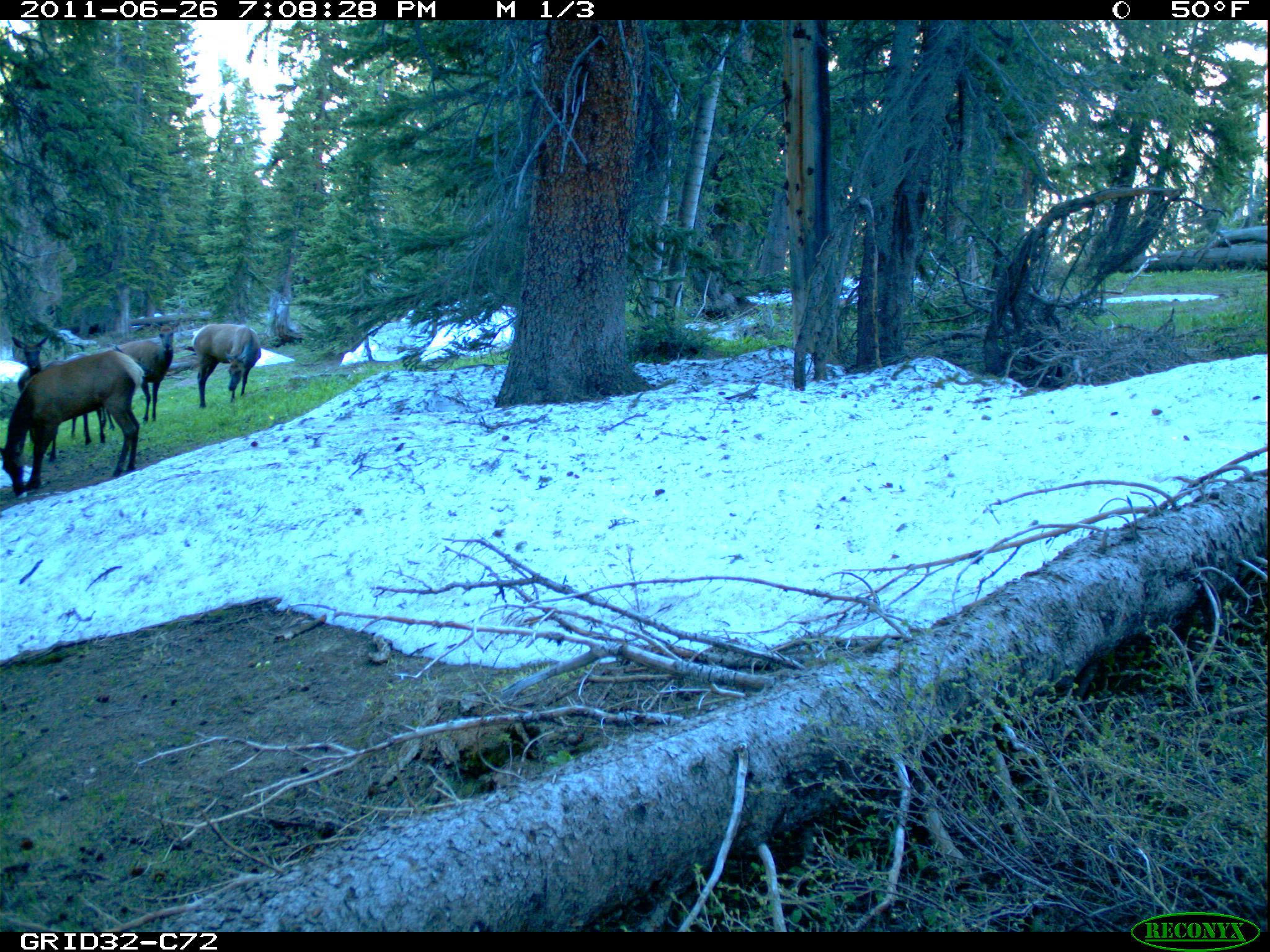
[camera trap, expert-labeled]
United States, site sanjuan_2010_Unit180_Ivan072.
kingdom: Animalia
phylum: Chordata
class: Mammalia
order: Artiodactyla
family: Cervidae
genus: Cervus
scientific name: Cervus elaphus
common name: red deer